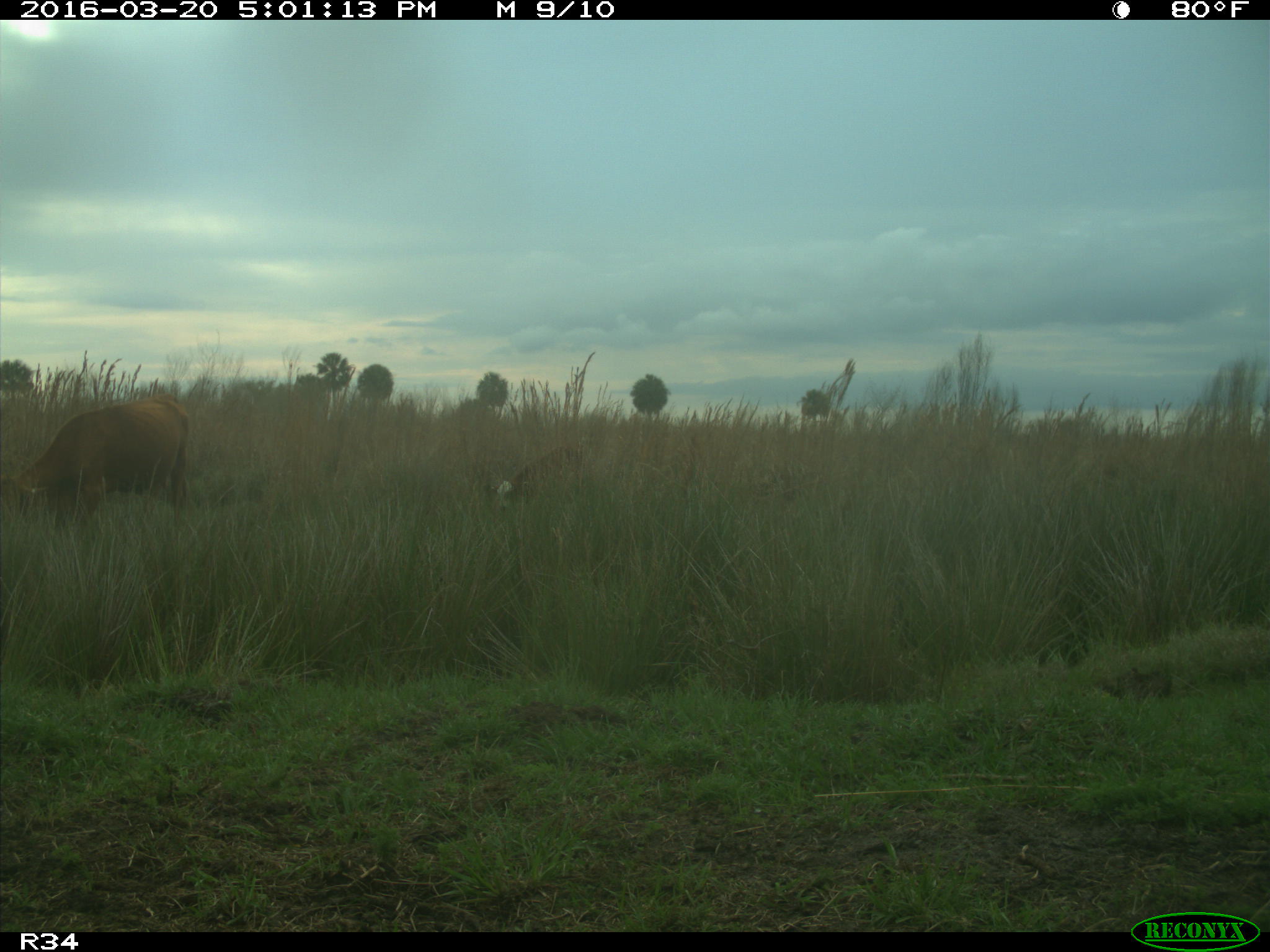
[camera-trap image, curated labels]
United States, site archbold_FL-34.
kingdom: Animalia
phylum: Chordata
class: Mammalia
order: Artiodactyla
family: Bovidae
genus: Bos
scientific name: Bos taurus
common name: domestic cow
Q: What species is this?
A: Bos taurus (domestic cow).